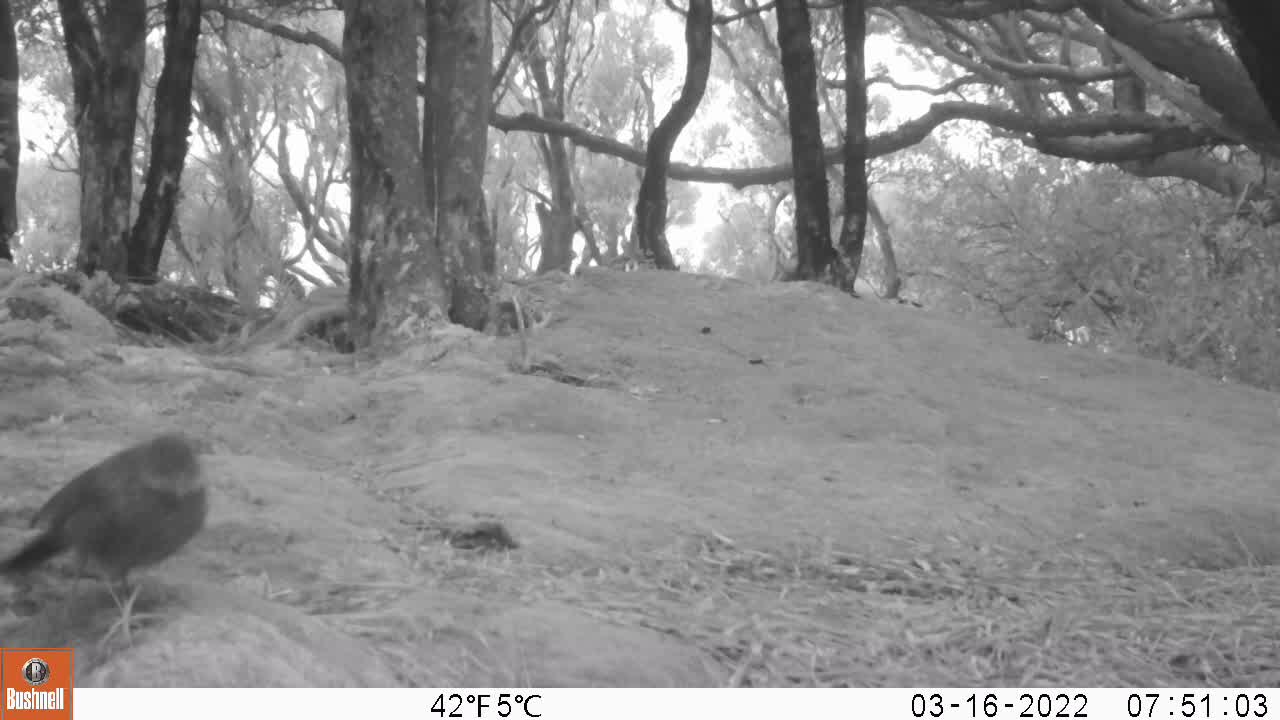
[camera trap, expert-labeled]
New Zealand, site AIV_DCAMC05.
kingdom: Animalia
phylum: Chordata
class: Aves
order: Passeriformes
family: Turdidae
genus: Turdus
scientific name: Turdus merula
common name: eurasian blackbird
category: blackbird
Blackbird (eurasian blackbird) (Turdus merula).